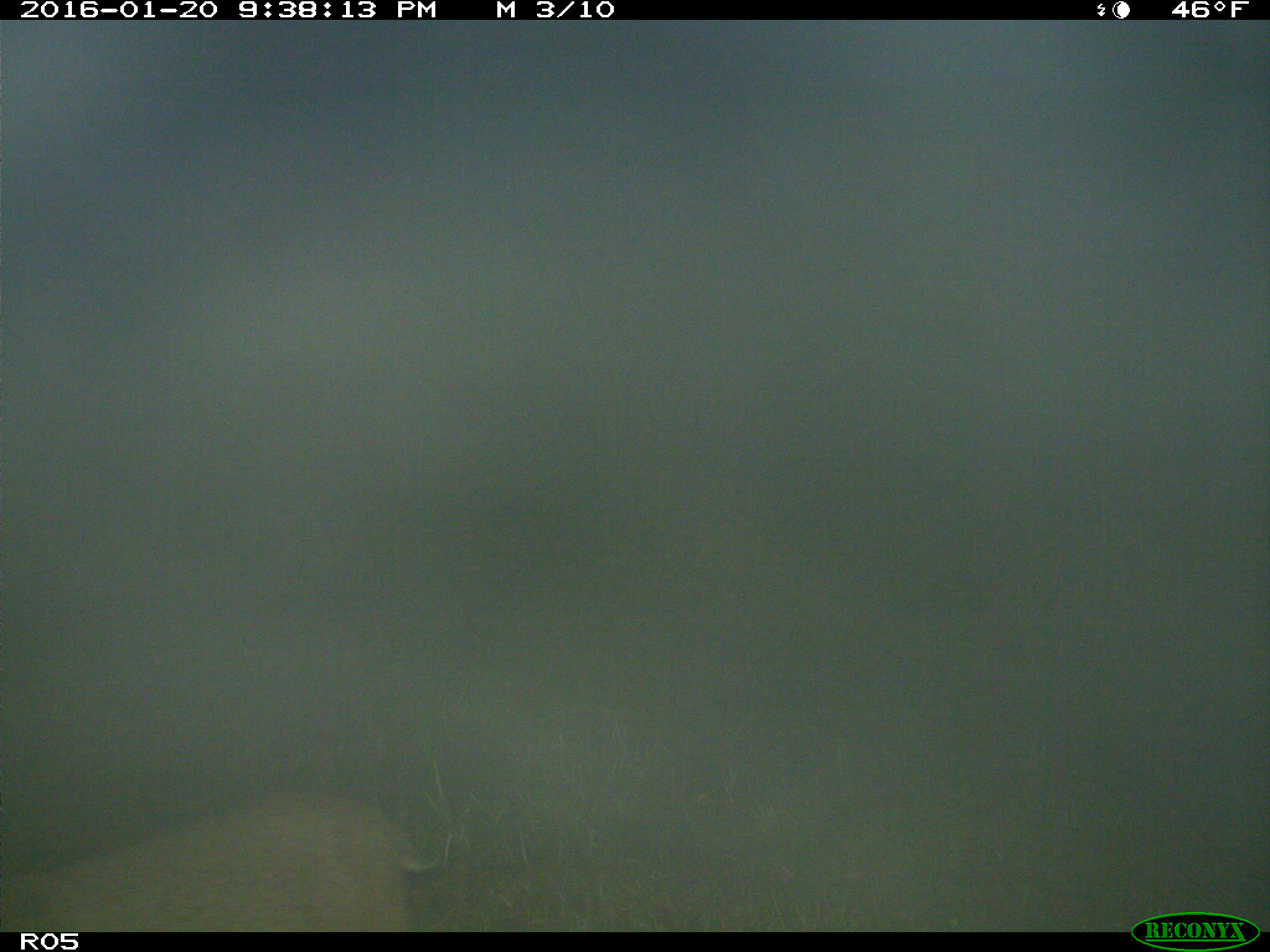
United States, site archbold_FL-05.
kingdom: Animalia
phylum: Chordata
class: Mammalia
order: Carnivora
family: Felidae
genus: Lynx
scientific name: Lynx rufus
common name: bobcat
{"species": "Lynx rufus (bobcat)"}